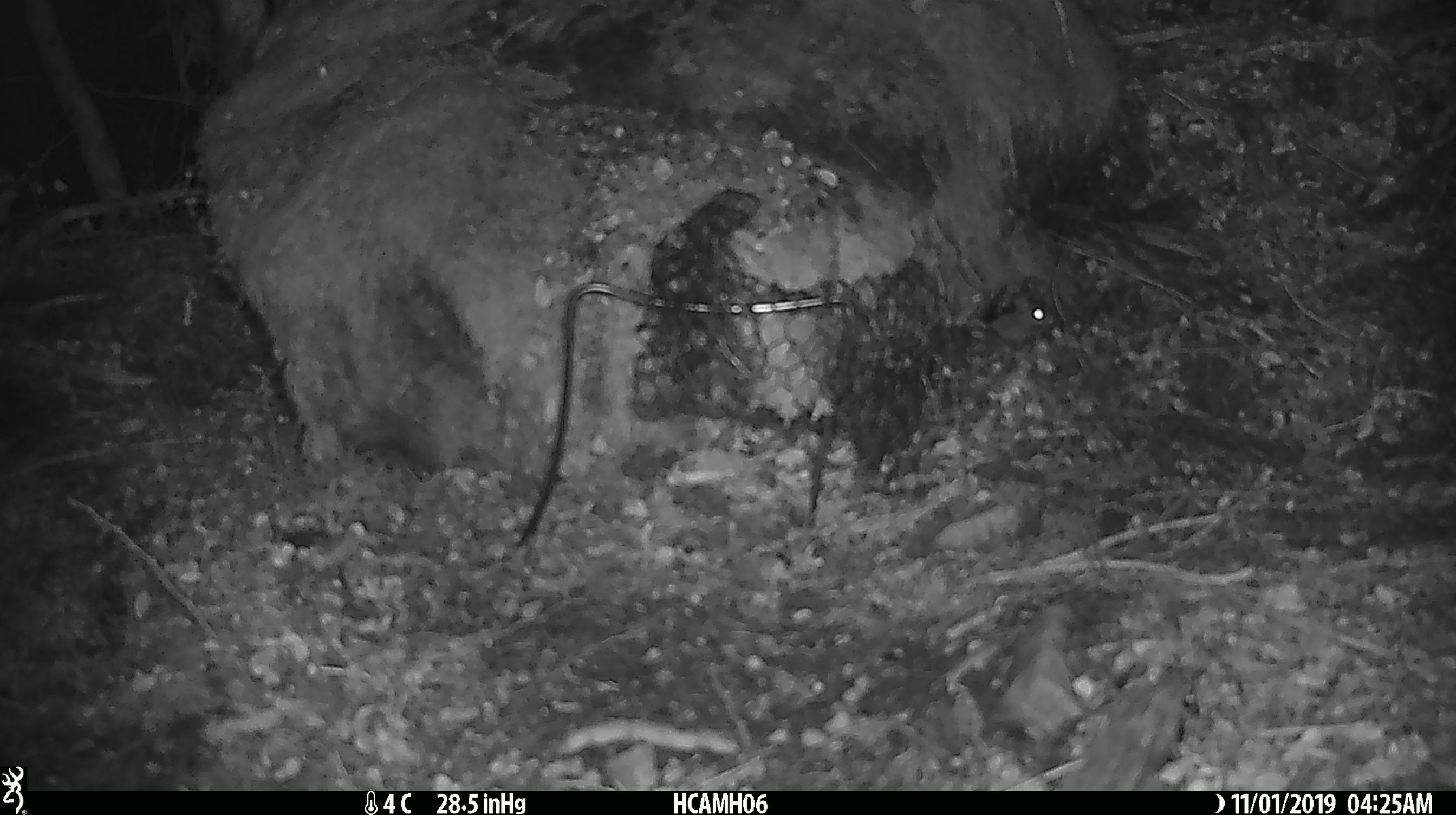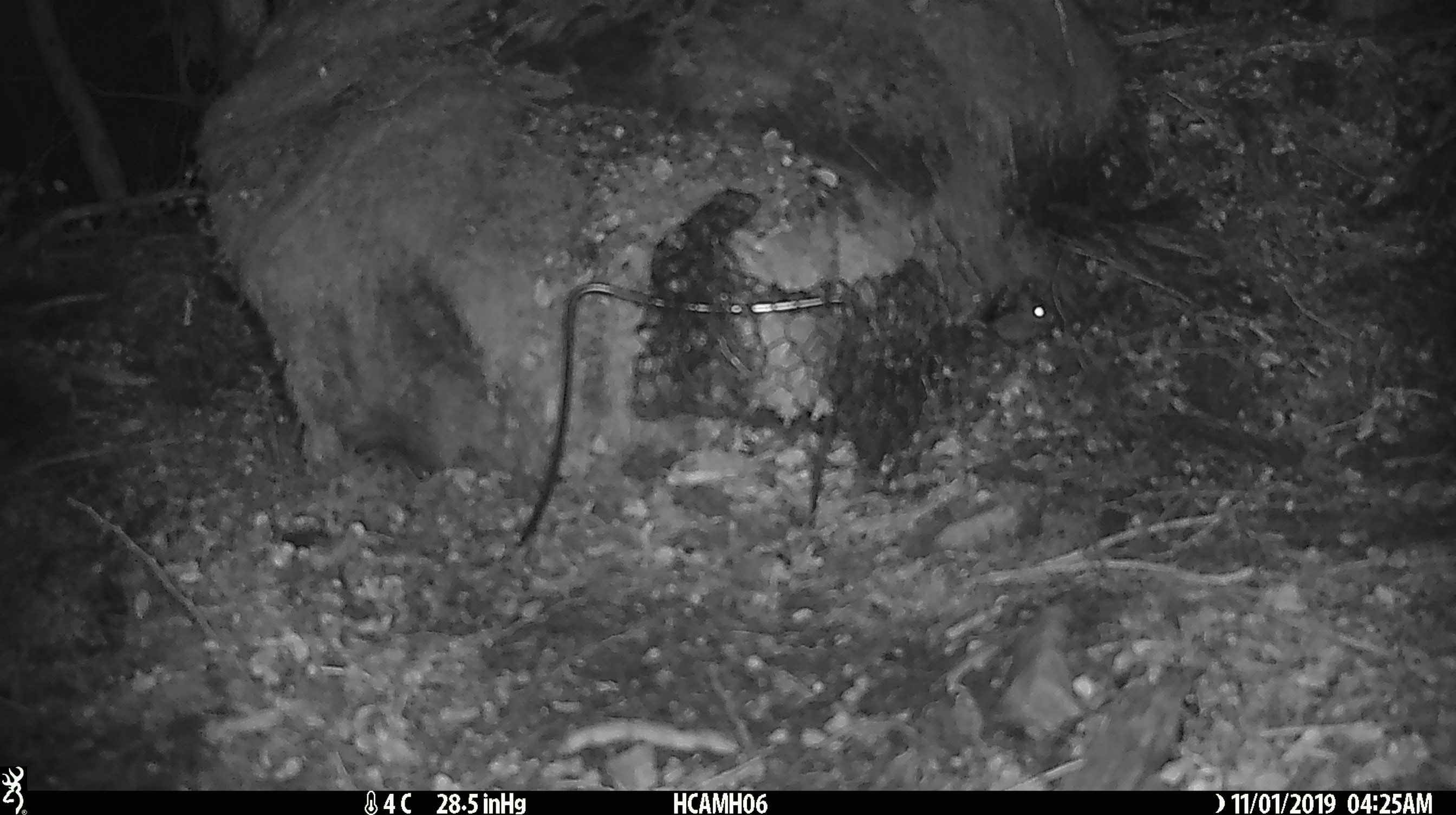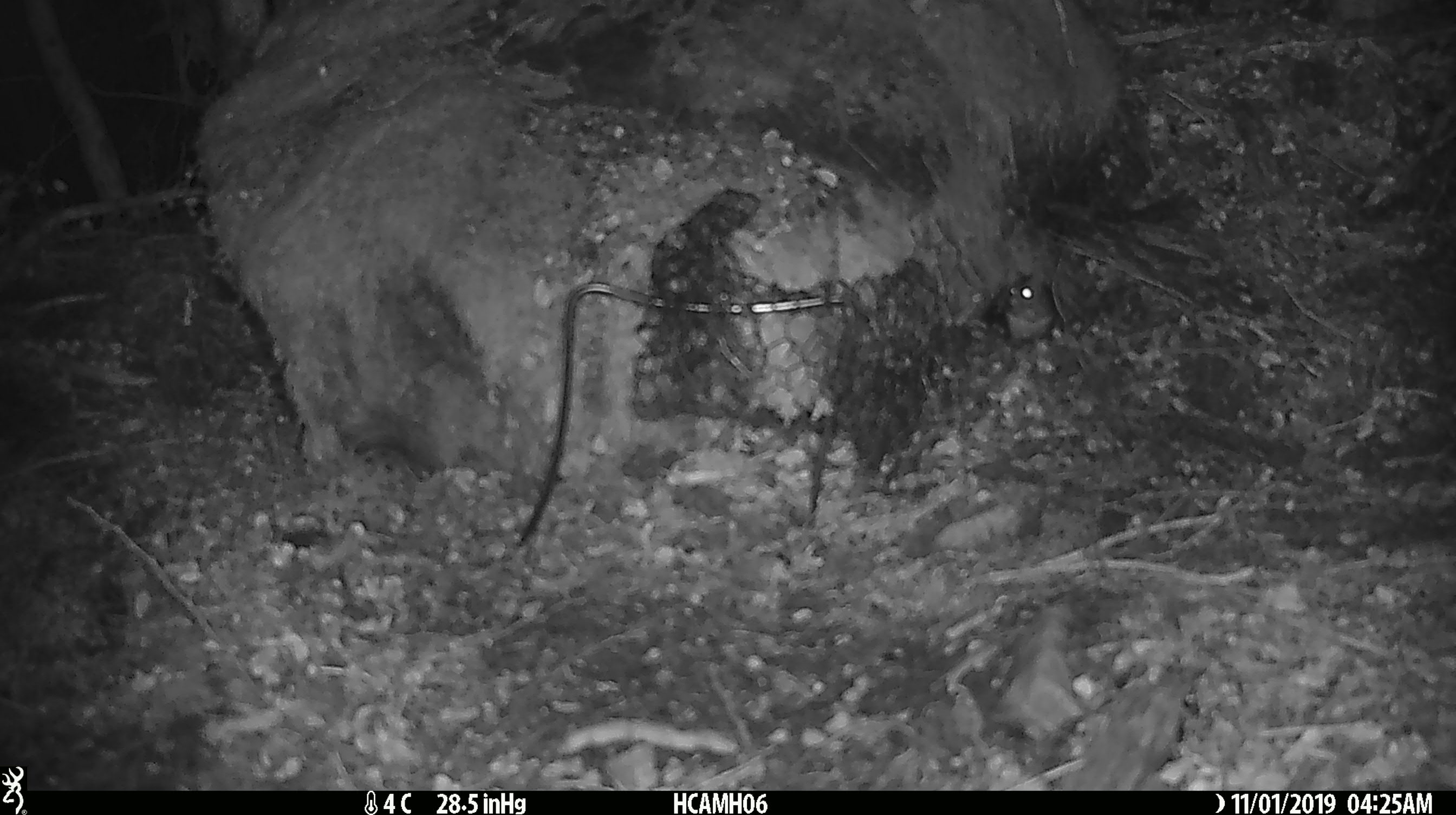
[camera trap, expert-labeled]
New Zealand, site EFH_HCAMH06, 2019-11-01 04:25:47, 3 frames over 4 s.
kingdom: Animalia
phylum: Chordata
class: Mammalia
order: Rodentia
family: Muridae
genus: Mus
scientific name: Mus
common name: mouse